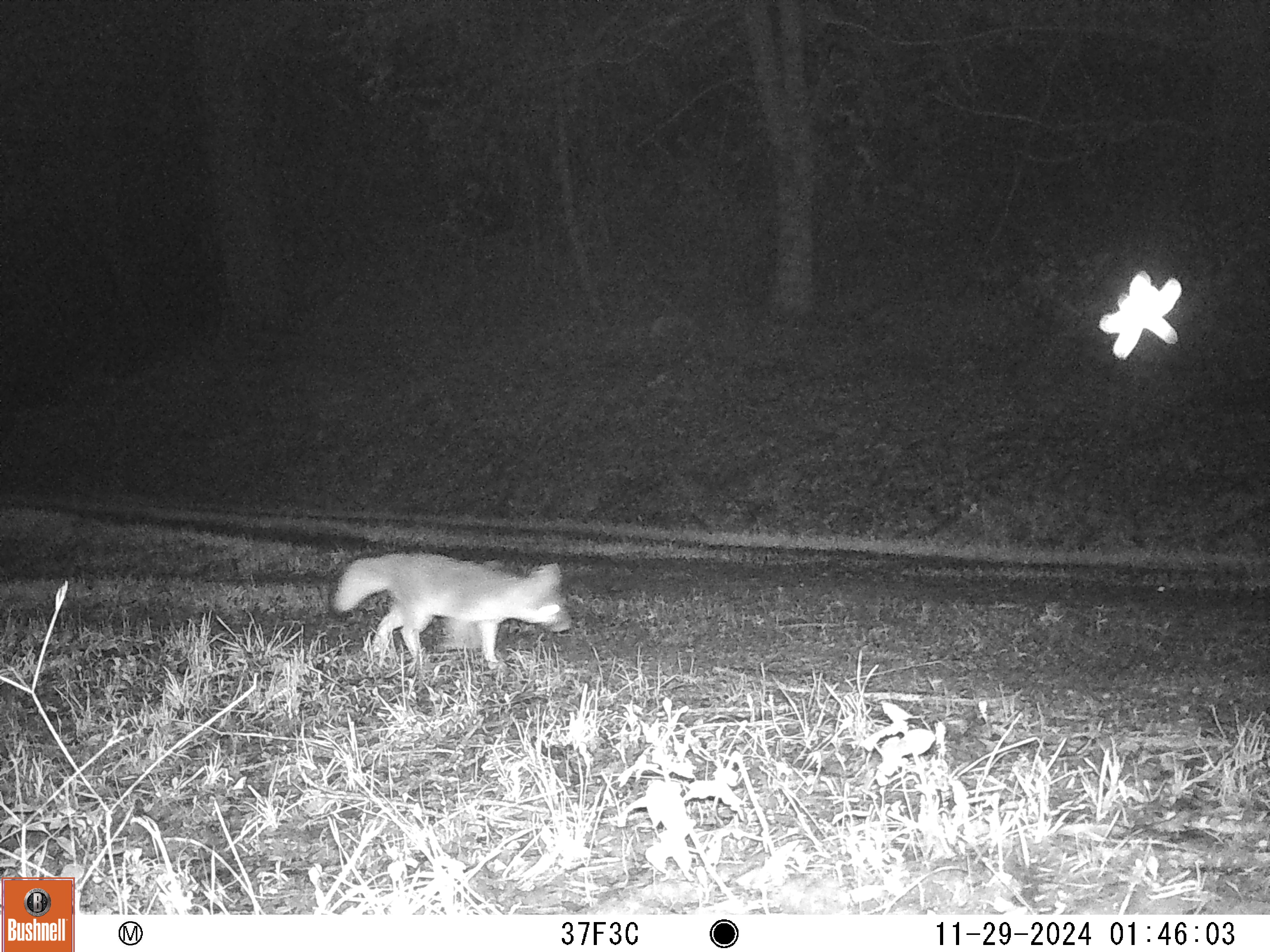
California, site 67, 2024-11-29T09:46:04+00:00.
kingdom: Animalia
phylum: Chordata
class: Mammalia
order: Carnivora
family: Canidae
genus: Urocyon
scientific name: Urocyon cinereoargenteus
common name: gray fox